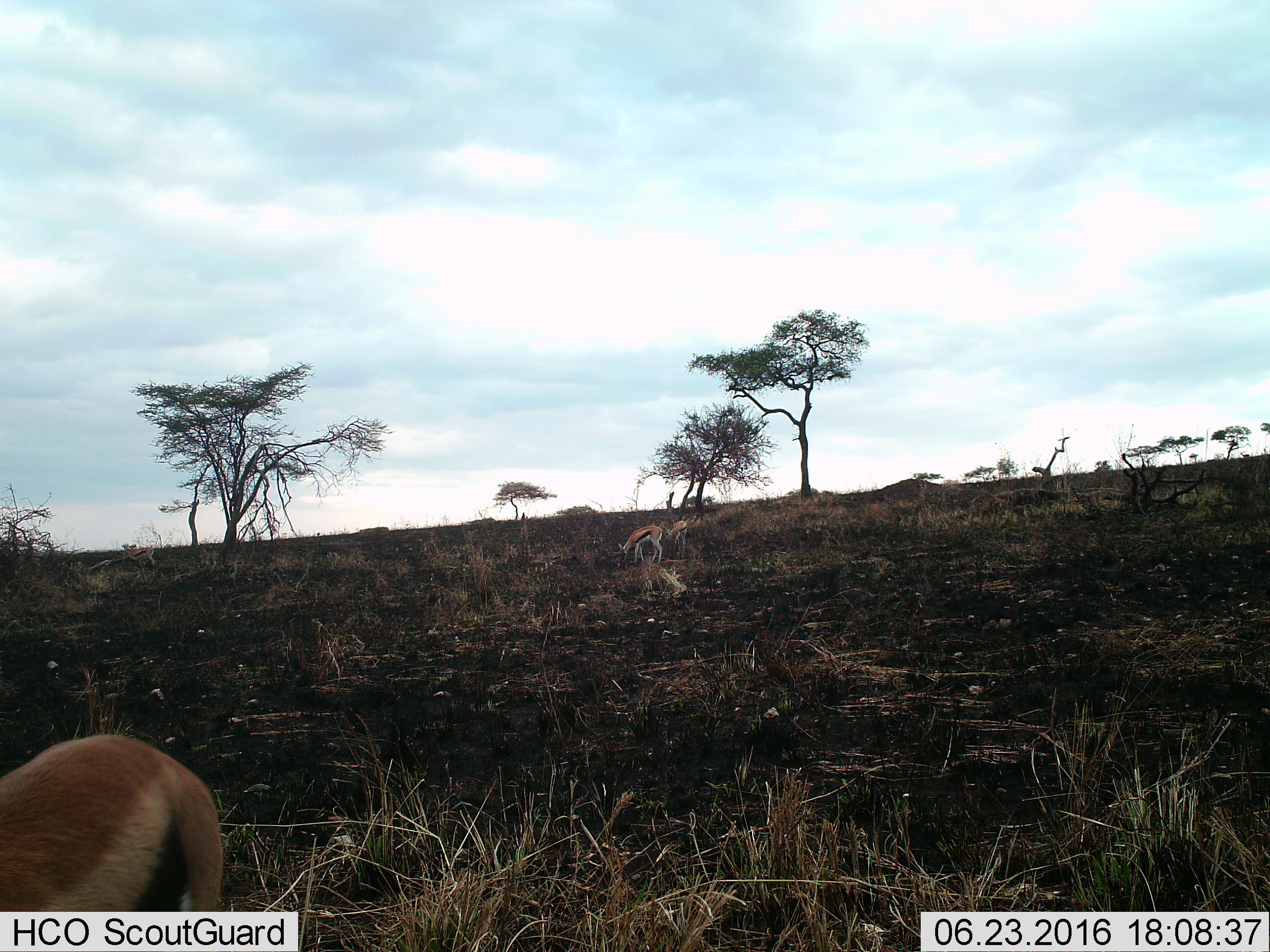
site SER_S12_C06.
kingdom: Animalia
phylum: Chordata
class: Mammalia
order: Artiodactyla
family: Bovidae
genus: Eudorcas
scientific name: Eudorcas thomsonii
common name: thomson's gazelle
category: gazellethomsons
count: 3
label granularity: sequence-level